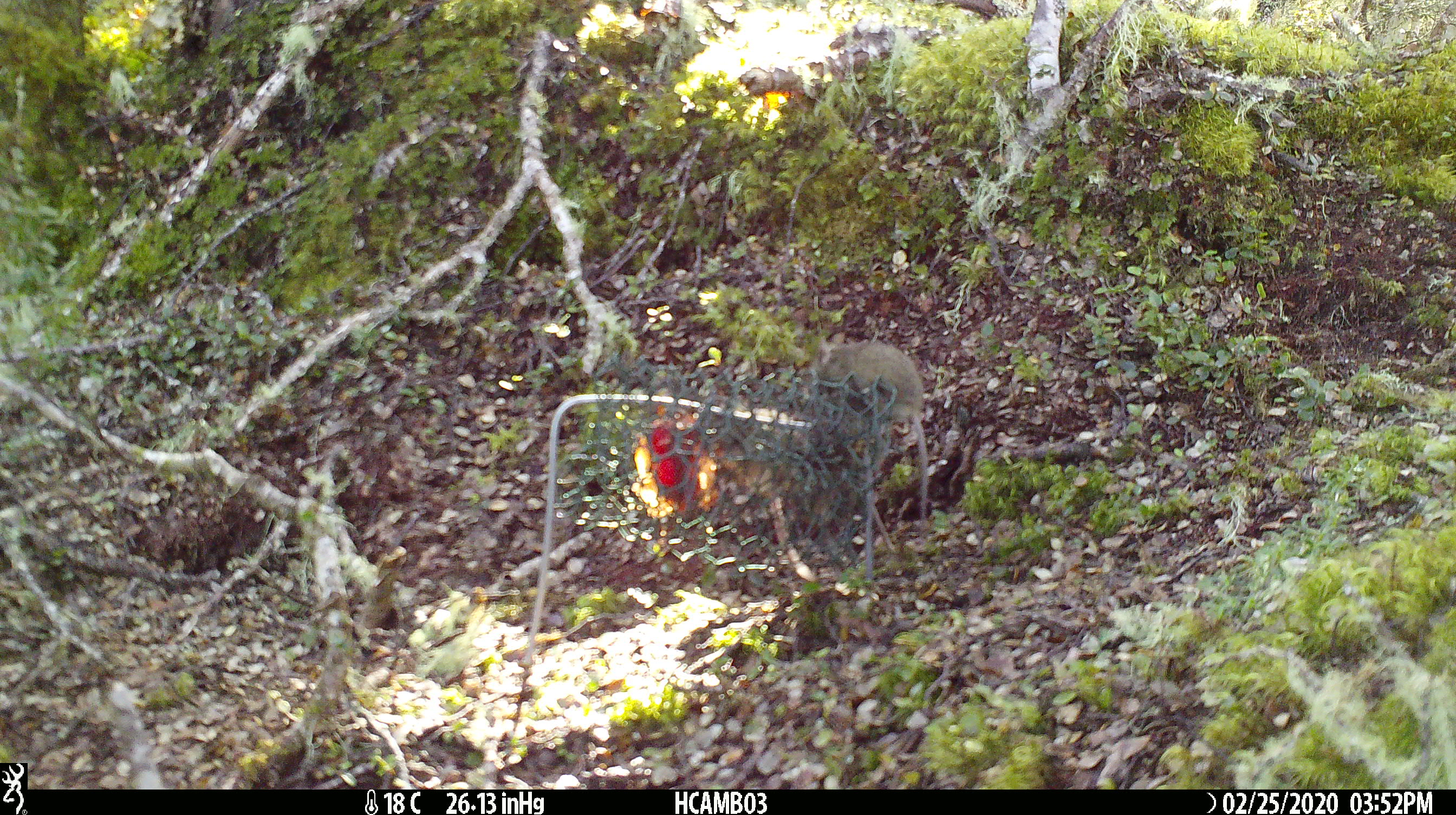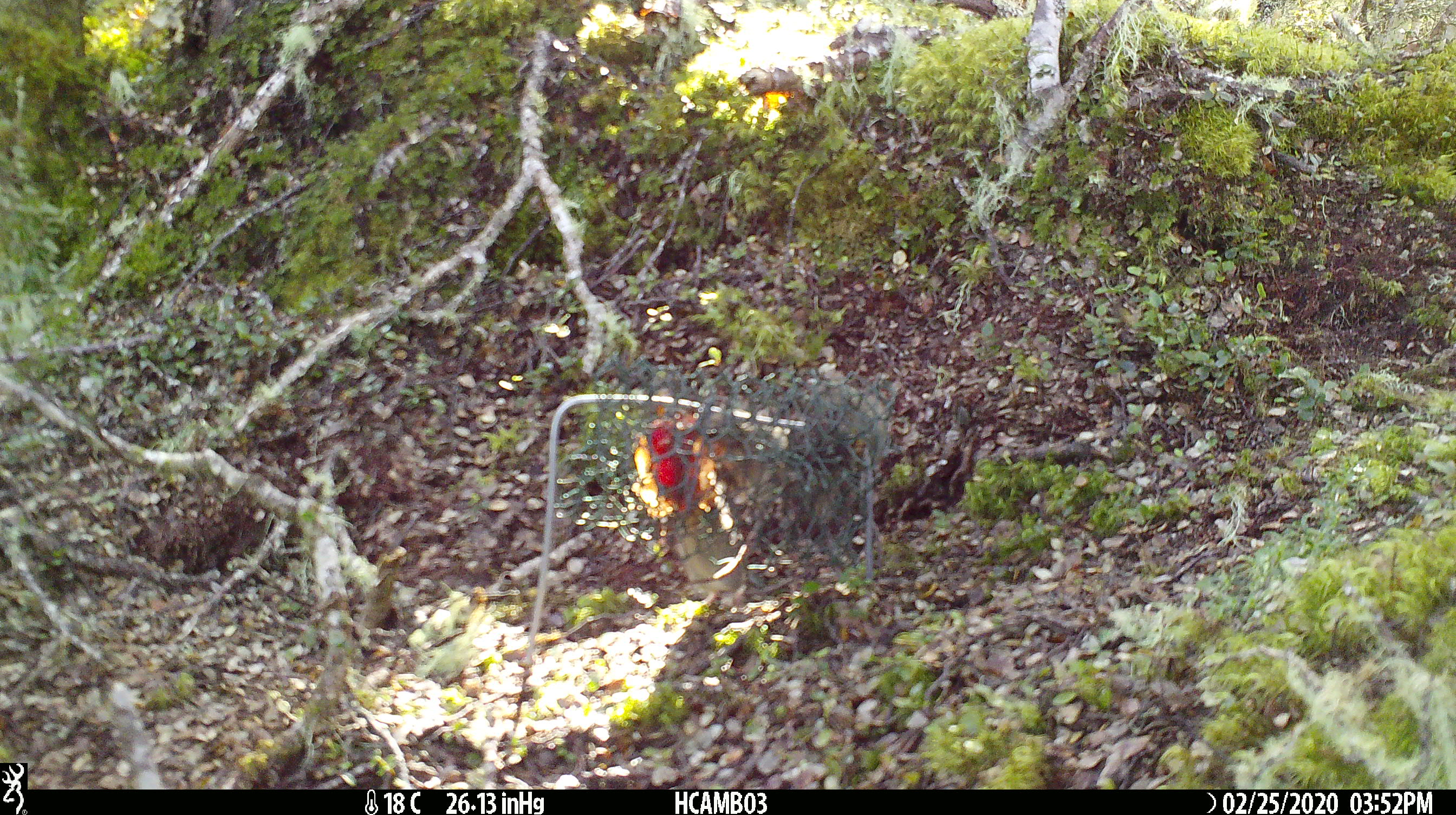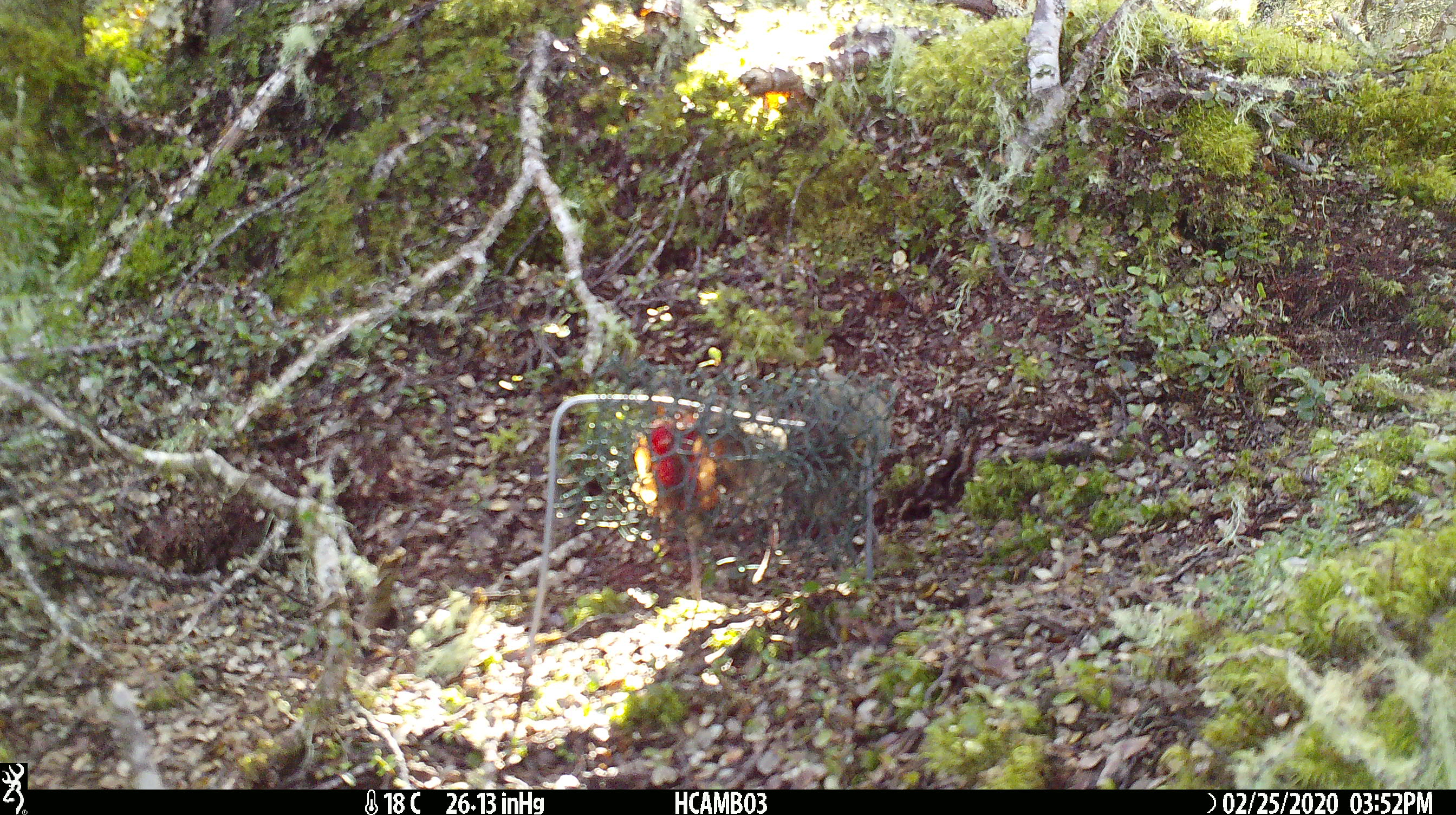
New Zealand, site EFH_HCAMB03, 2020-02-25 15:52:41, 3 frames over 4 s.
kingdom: Animalia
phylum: Chordata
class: Mammalia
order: Rodentia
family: Muridae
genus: Mus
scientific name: Mus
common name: mouse